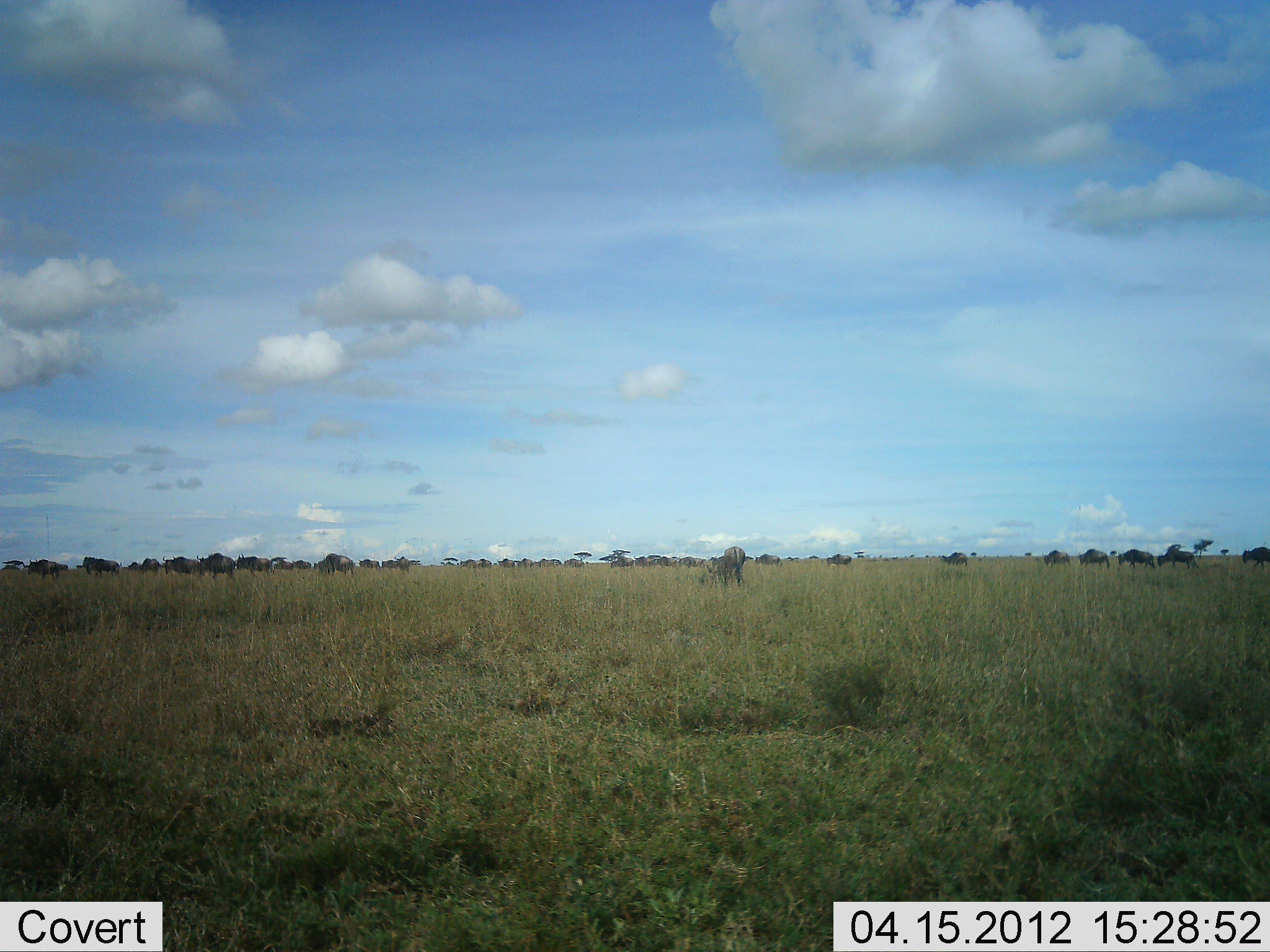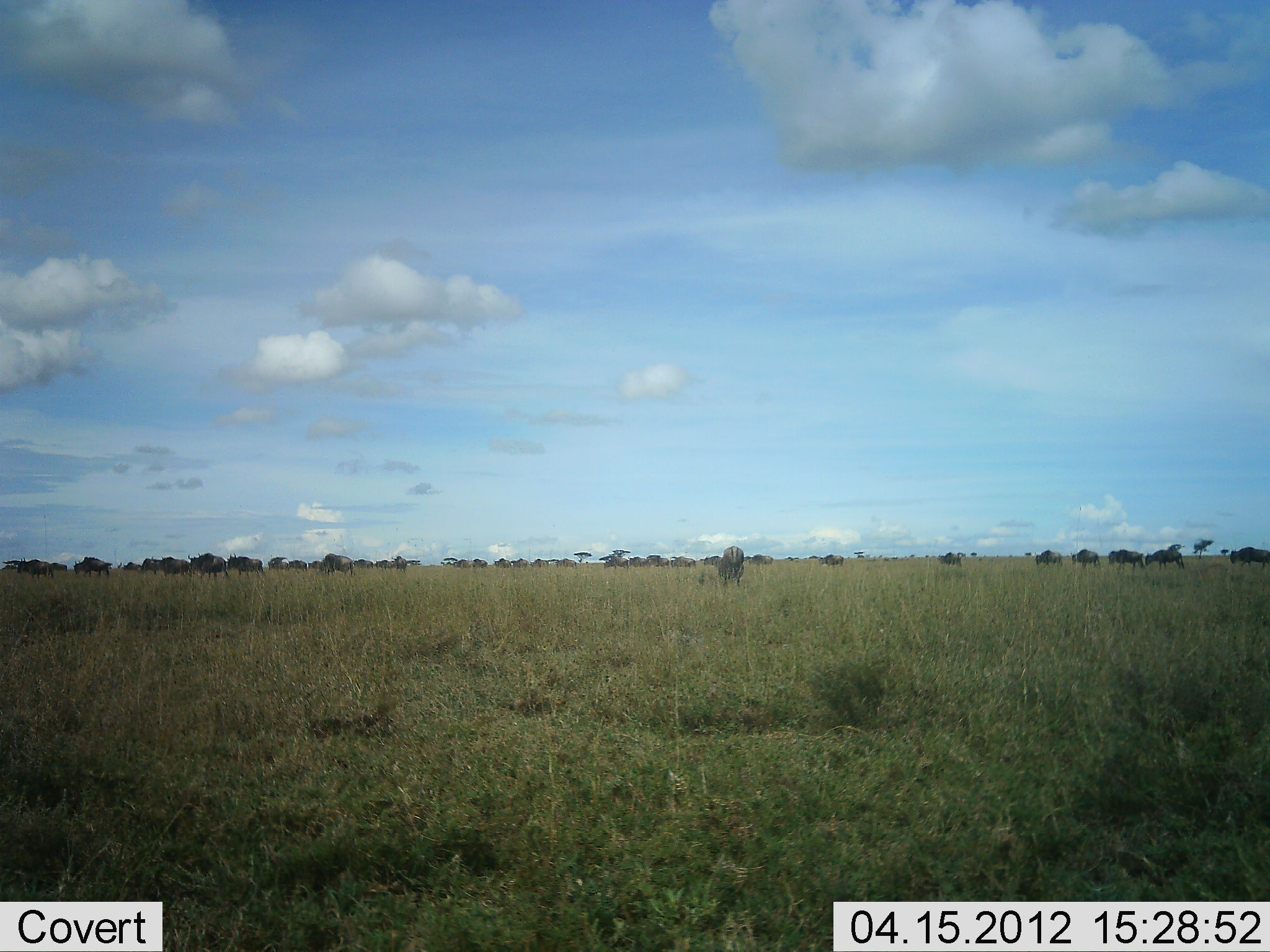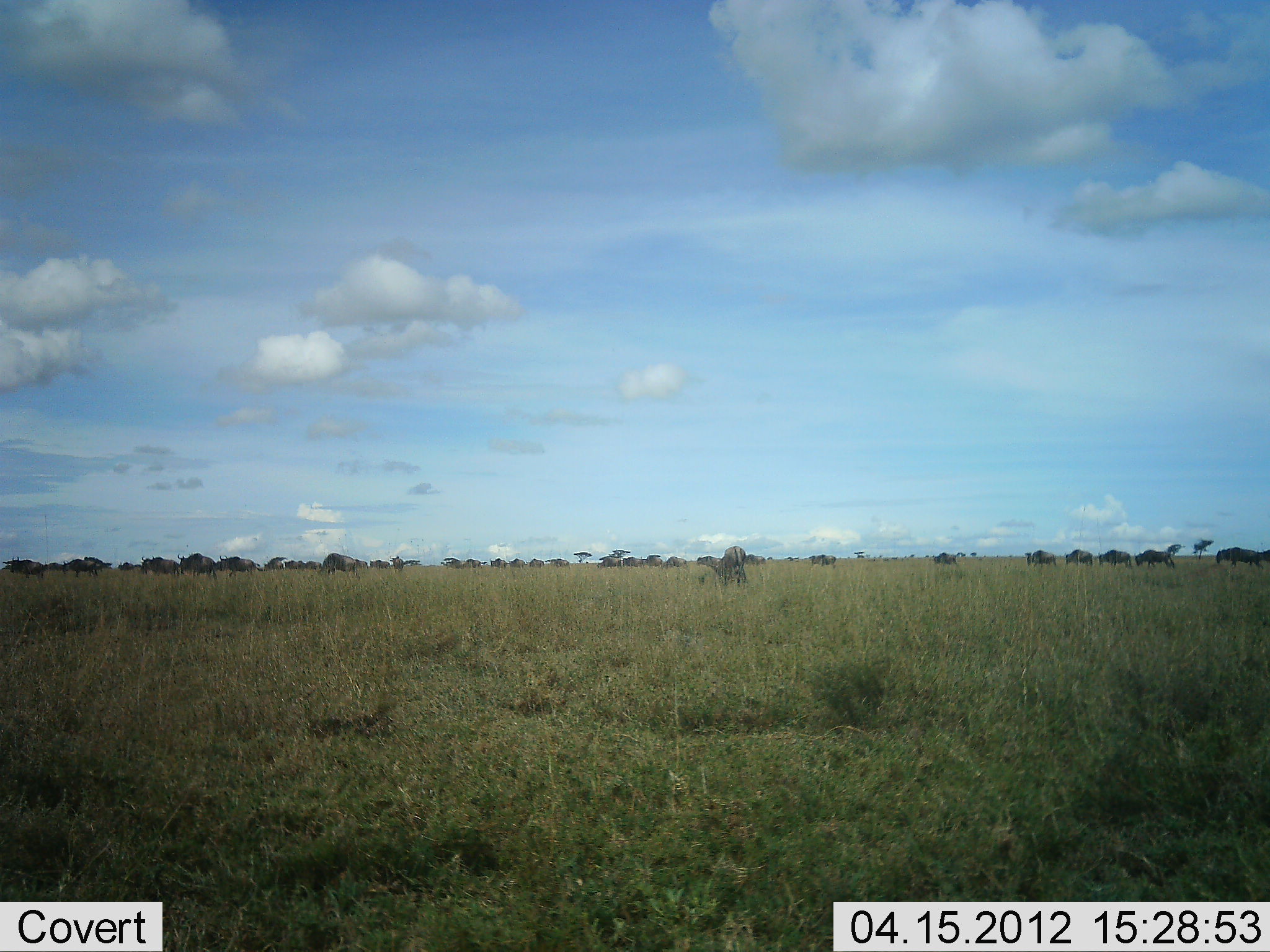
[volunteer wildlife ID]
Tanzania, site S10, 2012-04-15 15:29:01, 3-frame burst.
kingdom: Animalia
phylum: Chordata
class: Mammalia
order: Artiodactyla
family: Bovidae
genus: Connochaetes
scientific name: Connochaetes taurinus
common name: blue wildebeest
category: wildebeest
Wildebeest (blue wildebeest) (Connochaetes taurinus), count 11-50. Behavior (volunteer vote fractions): standing 19%, resting 5%, moving 90%, interacting 5%. Young present (vote fraction): 0%. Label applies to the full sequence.